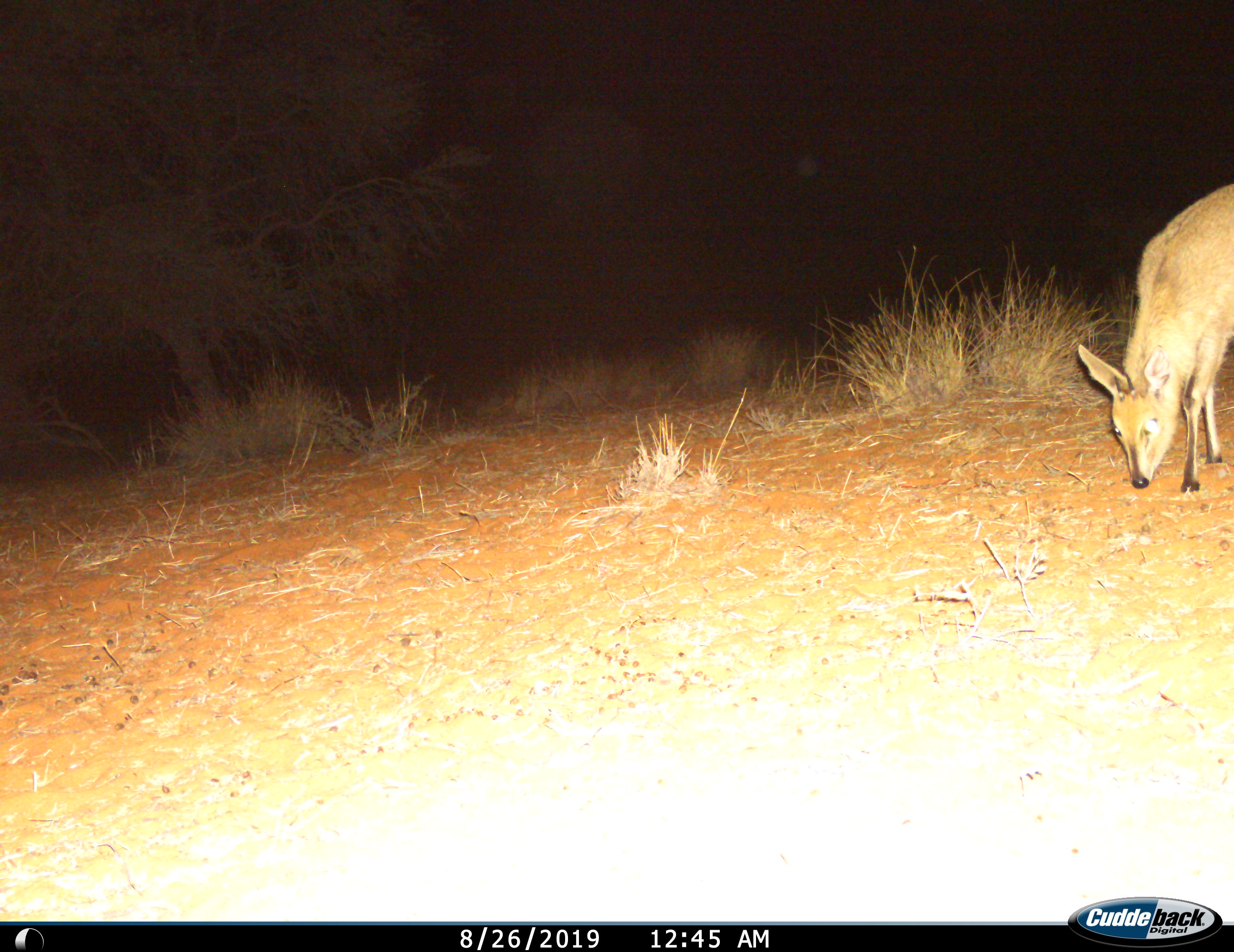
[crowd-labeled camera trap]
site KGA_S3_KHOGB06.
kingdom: Animalia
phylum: Chordata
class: Mammalia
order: Artiodactyla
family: Bovidae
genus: Sylvicapra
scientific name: Sylvicapra grimmia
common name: common duiker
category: duikercommongrey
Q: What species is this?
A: Duikercommongrey (common duiker) (Sylvicapra grimmia).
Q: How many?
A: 1.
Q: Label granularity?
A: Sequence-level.